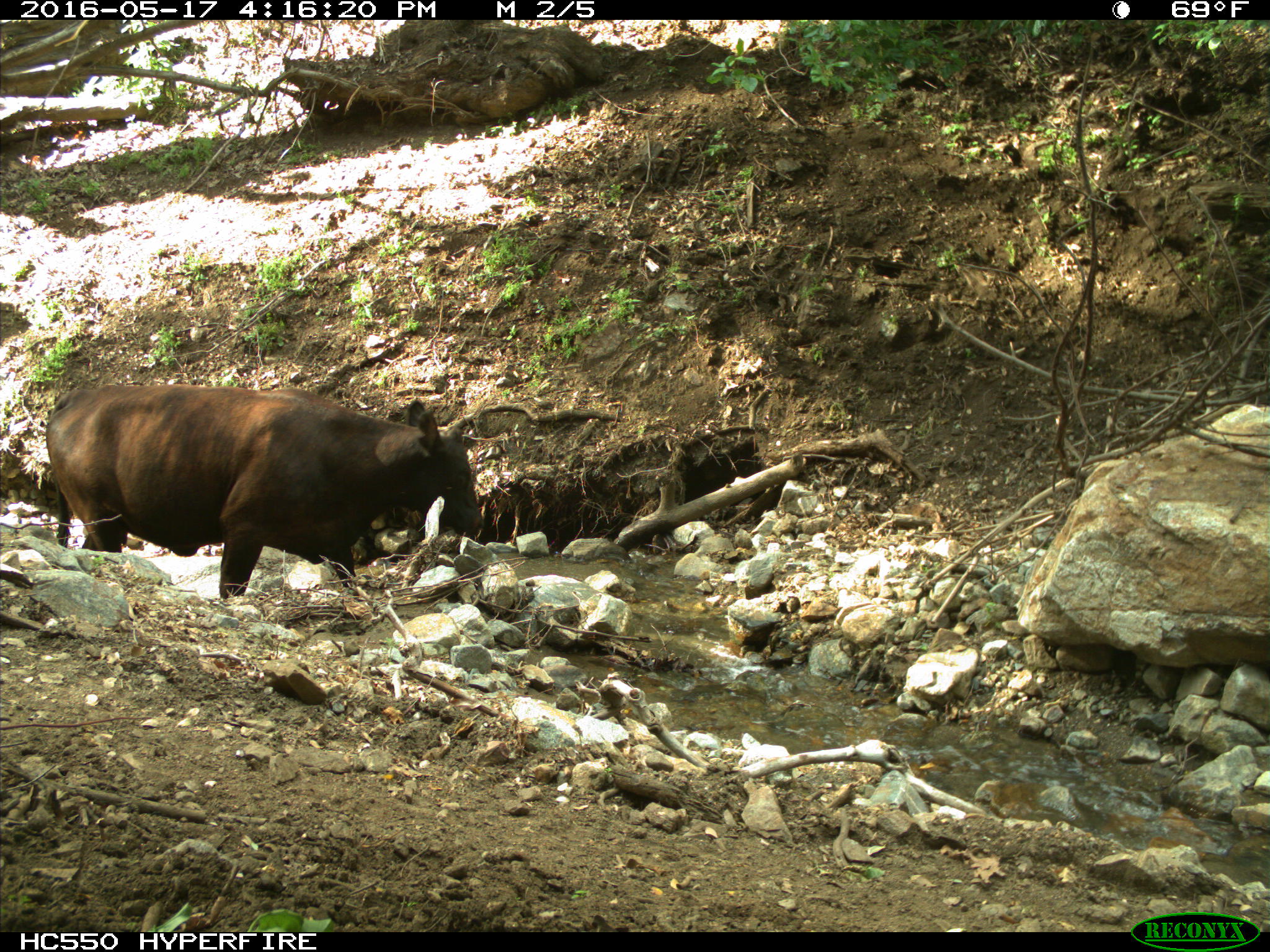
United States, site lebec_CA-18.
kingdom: Animalia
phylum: Chordata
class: Mammalia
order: Artiodactyla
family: Bovidae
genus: Bos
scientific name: Bos taurus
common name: domestic cow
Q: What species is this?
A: Bos taurus (domestic cow).